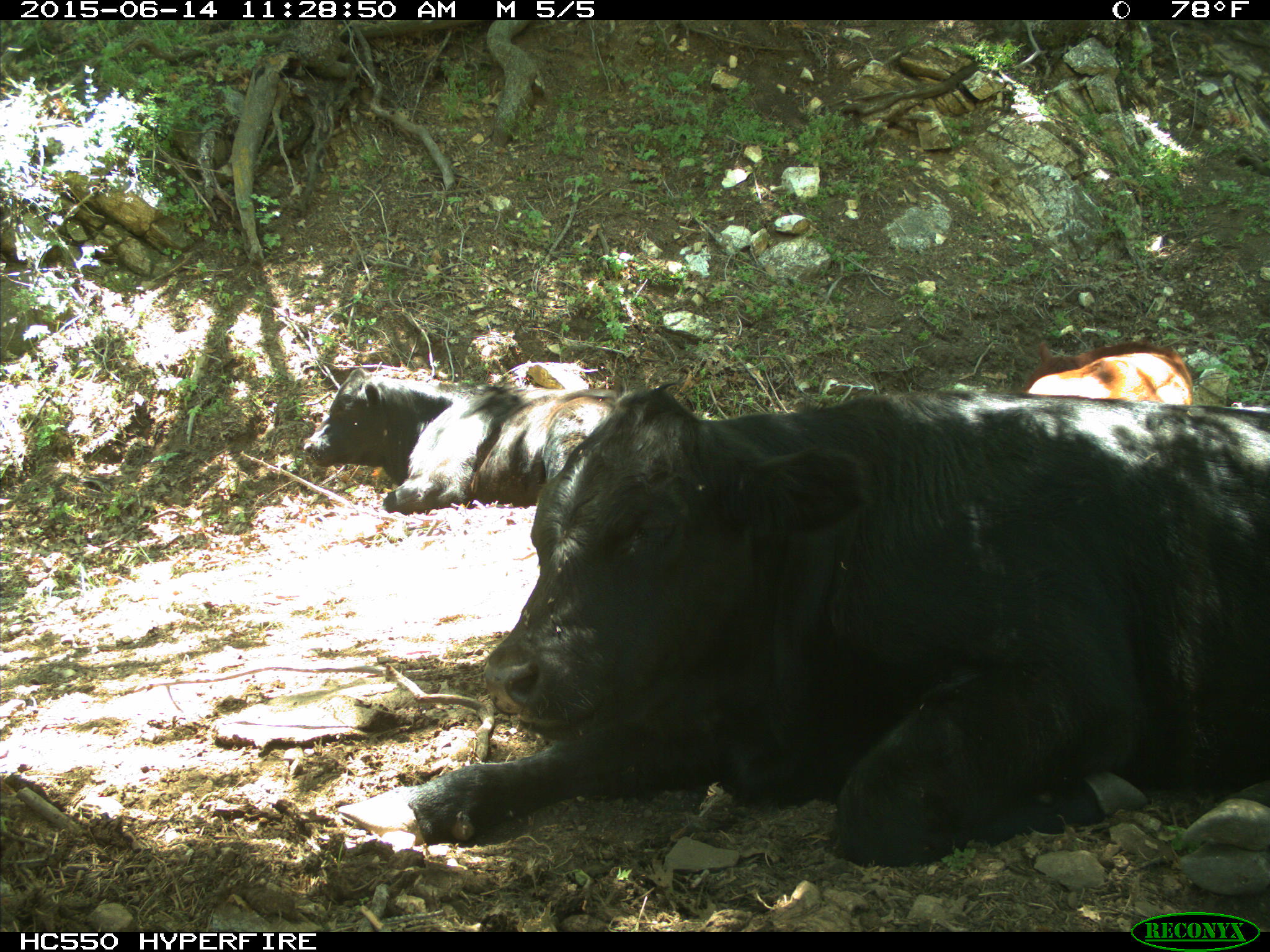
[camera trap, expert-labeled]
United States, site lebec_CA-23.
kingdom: Animalia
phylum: Chordata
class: Mammalia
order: Artiodactyla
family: Bovidae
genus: Bos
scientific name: Bos taurus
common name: domestic cow